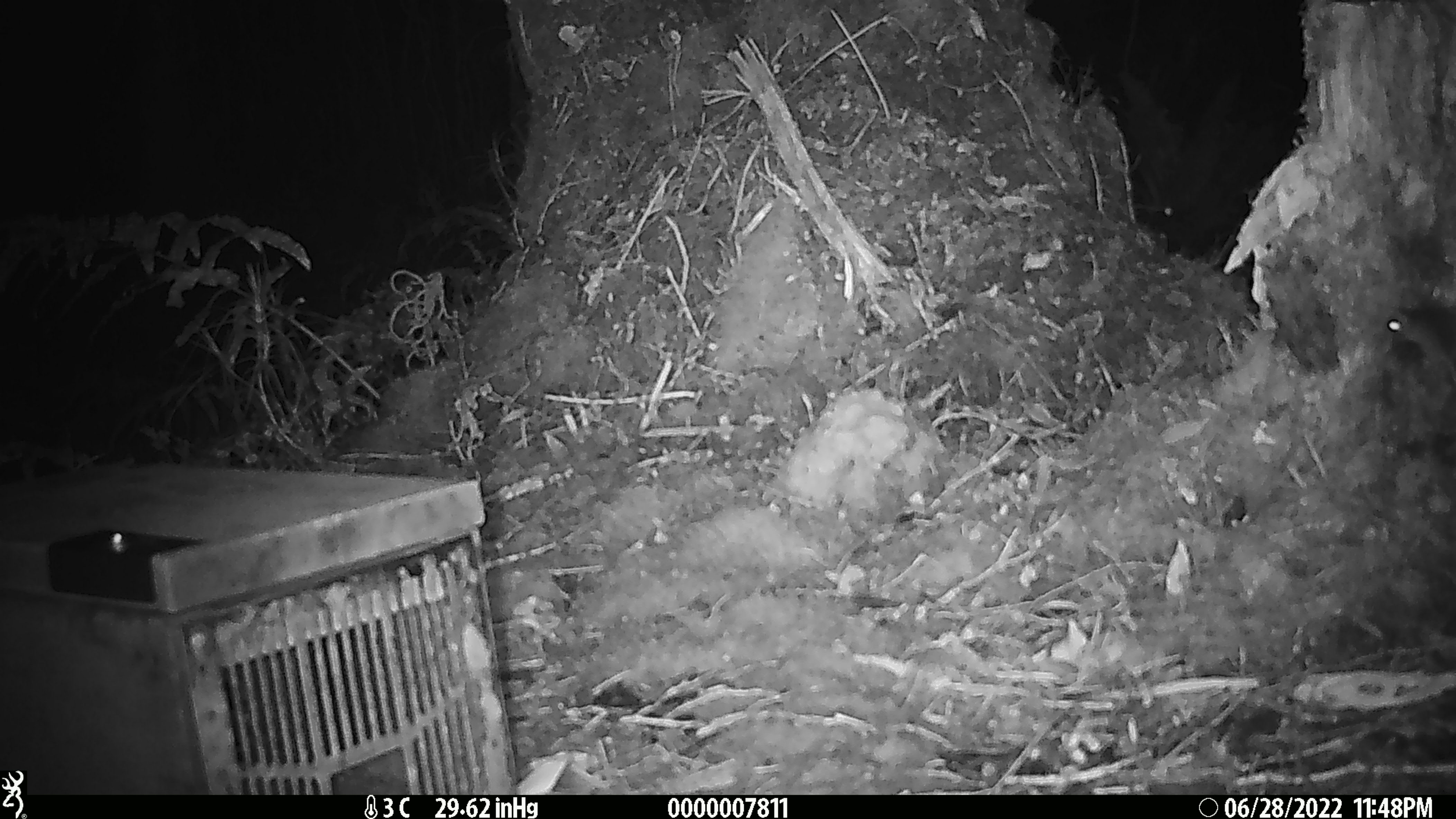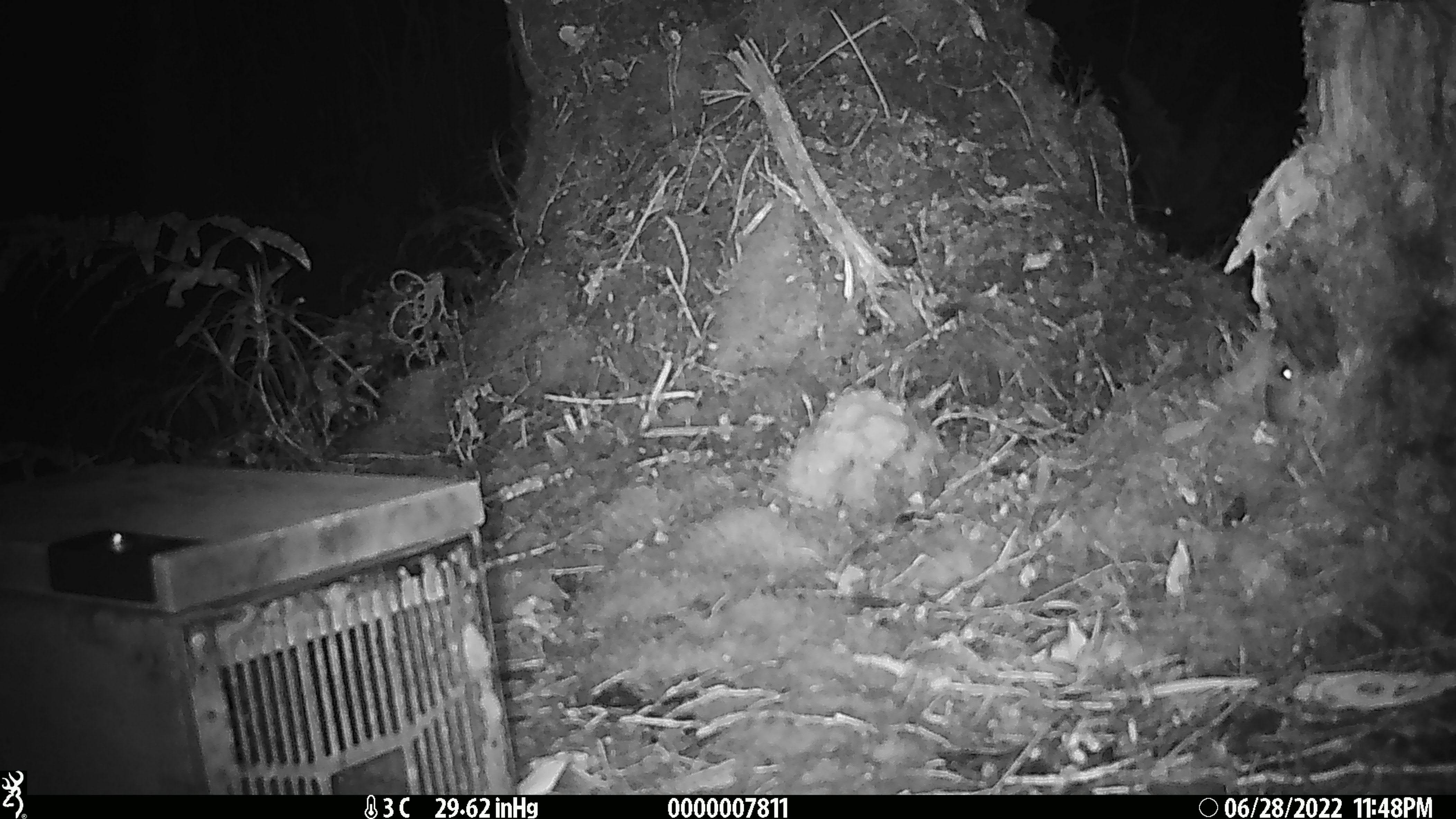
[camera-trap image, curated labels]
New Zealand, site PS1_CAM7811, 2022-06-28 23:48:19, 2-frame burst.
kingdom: Animalia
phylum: Chordata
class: Mammalia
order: Rodentia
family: Muridae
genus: Mus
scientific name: Mus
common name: mouse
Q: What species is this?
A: Mouse (Mus).